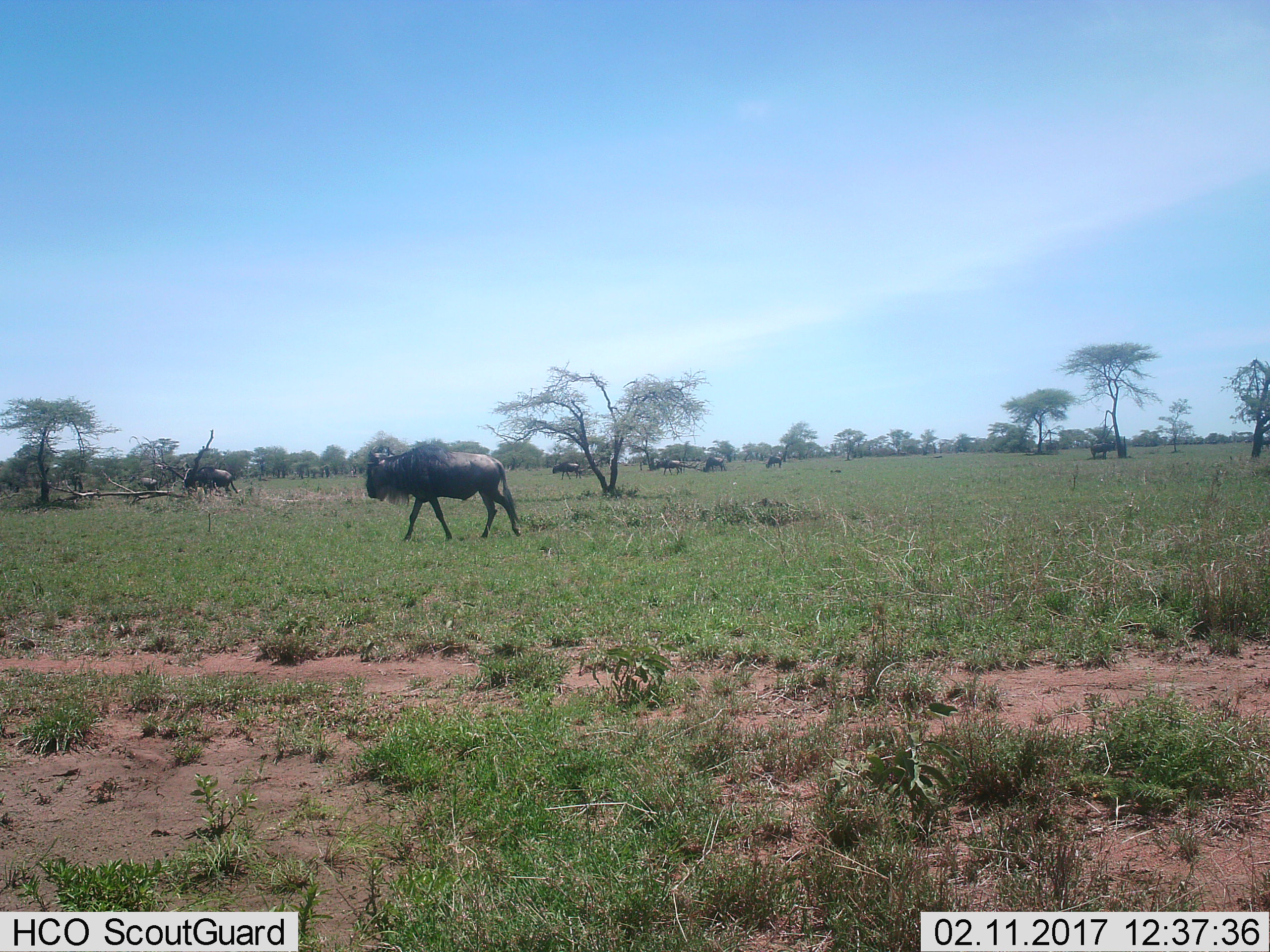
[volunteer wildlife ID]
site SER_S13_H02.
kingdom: Animalia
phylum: Chordata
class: Mammalia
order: Artiodactyla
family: Bovidae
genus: Connochaetes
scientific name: Connochaetes taurinus taurinus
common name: blue wildebeest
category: wildebeestblue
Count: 9.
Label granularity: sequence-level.